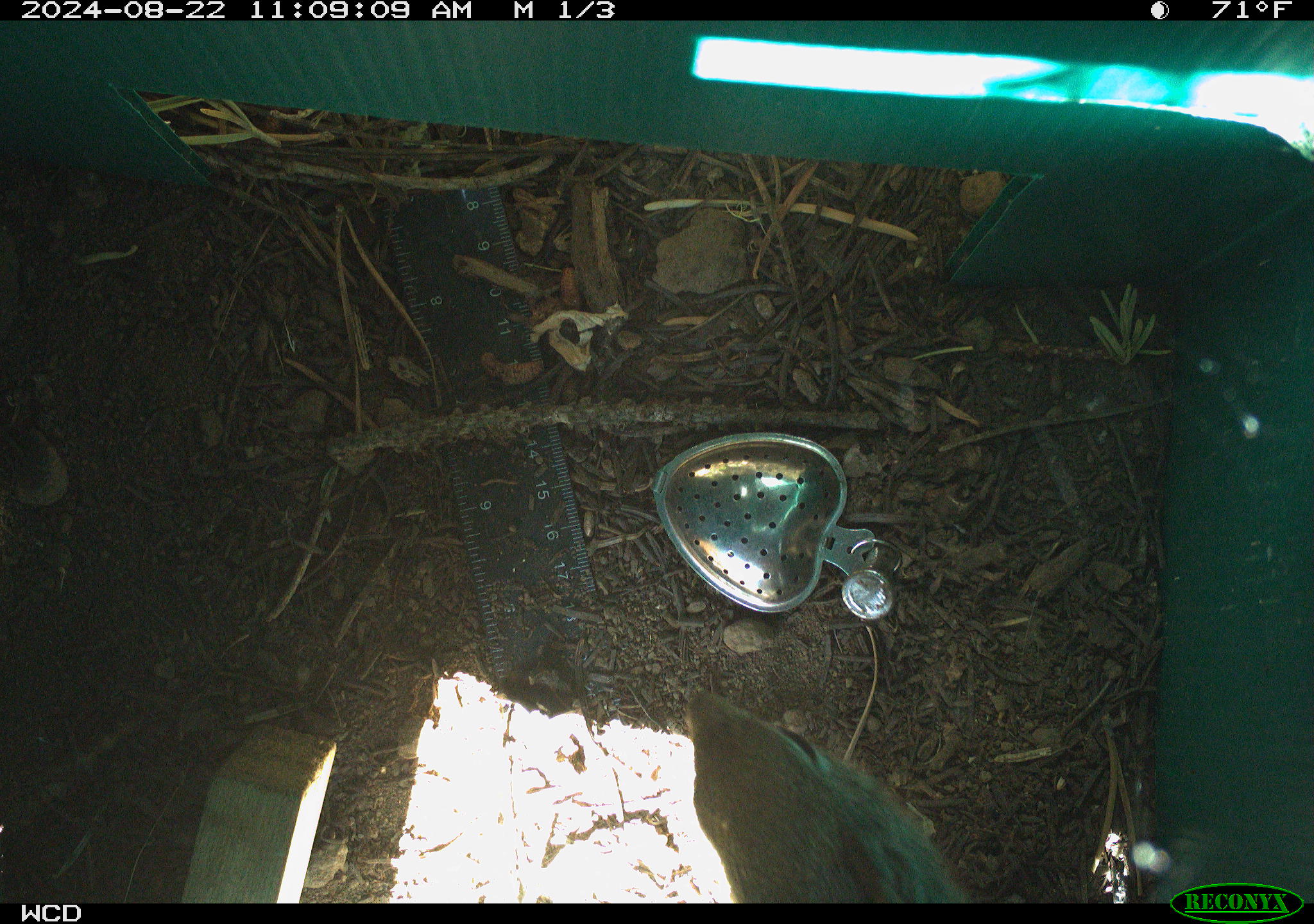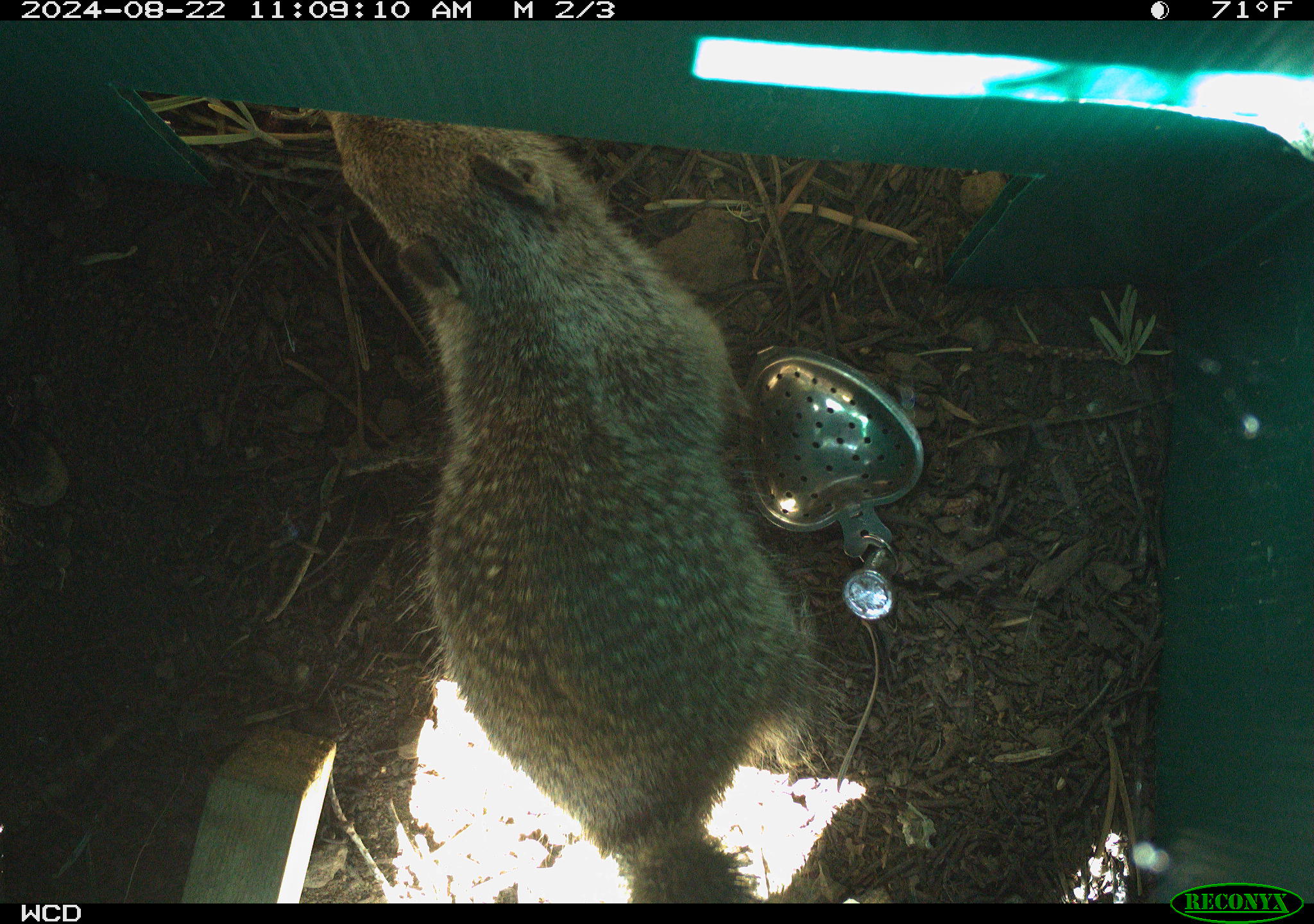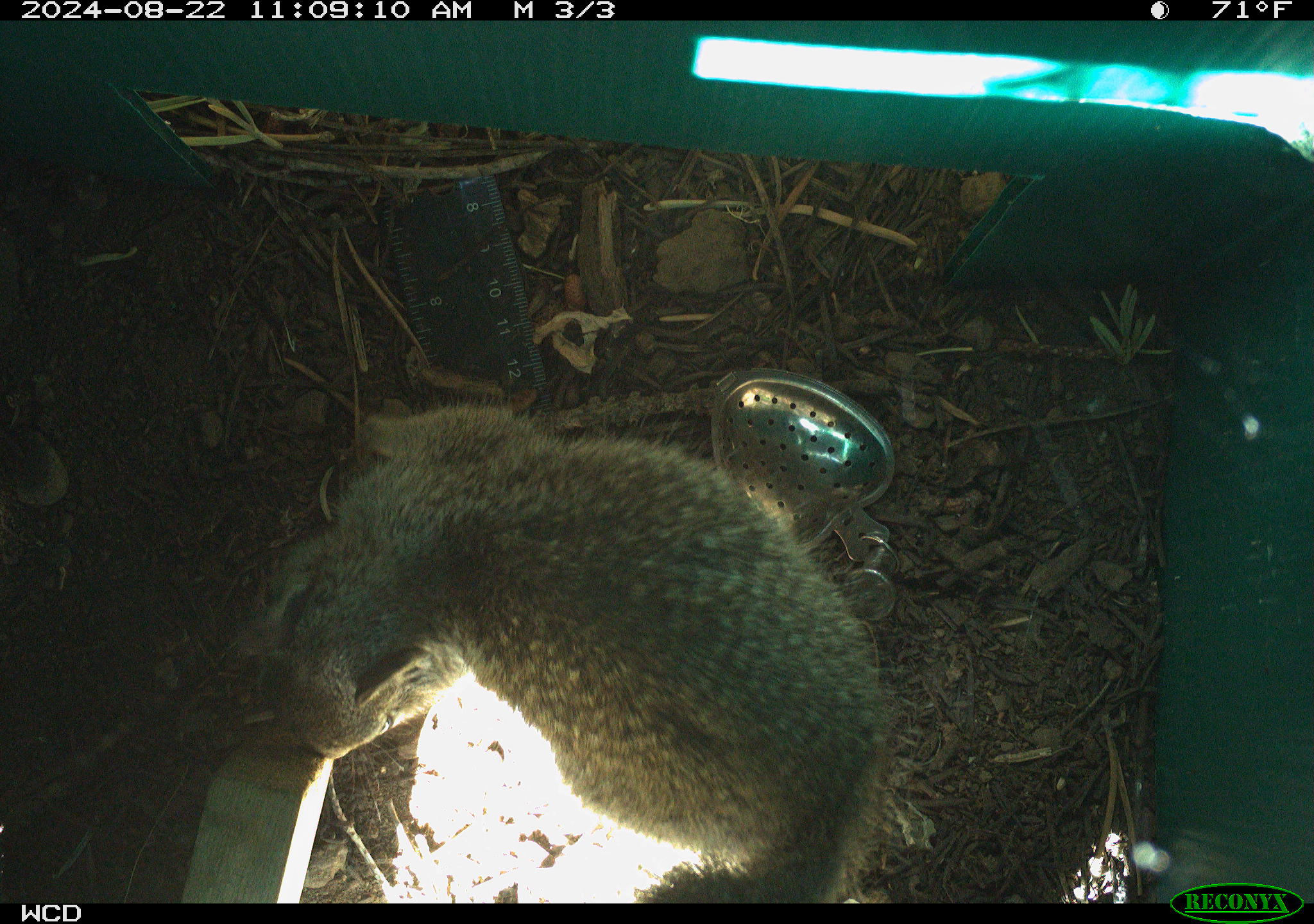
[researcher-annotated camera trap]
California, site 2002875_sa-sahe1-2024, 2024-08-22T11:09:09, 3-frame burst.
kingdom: Animalia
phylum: Chordata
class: Mammalia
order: Rodentia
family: Sciuridae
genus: Otospermophilus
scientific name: Otospermophilus beecheyi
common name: california ground squirrel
California ground squirrel (Otospermophilus beecheyi).